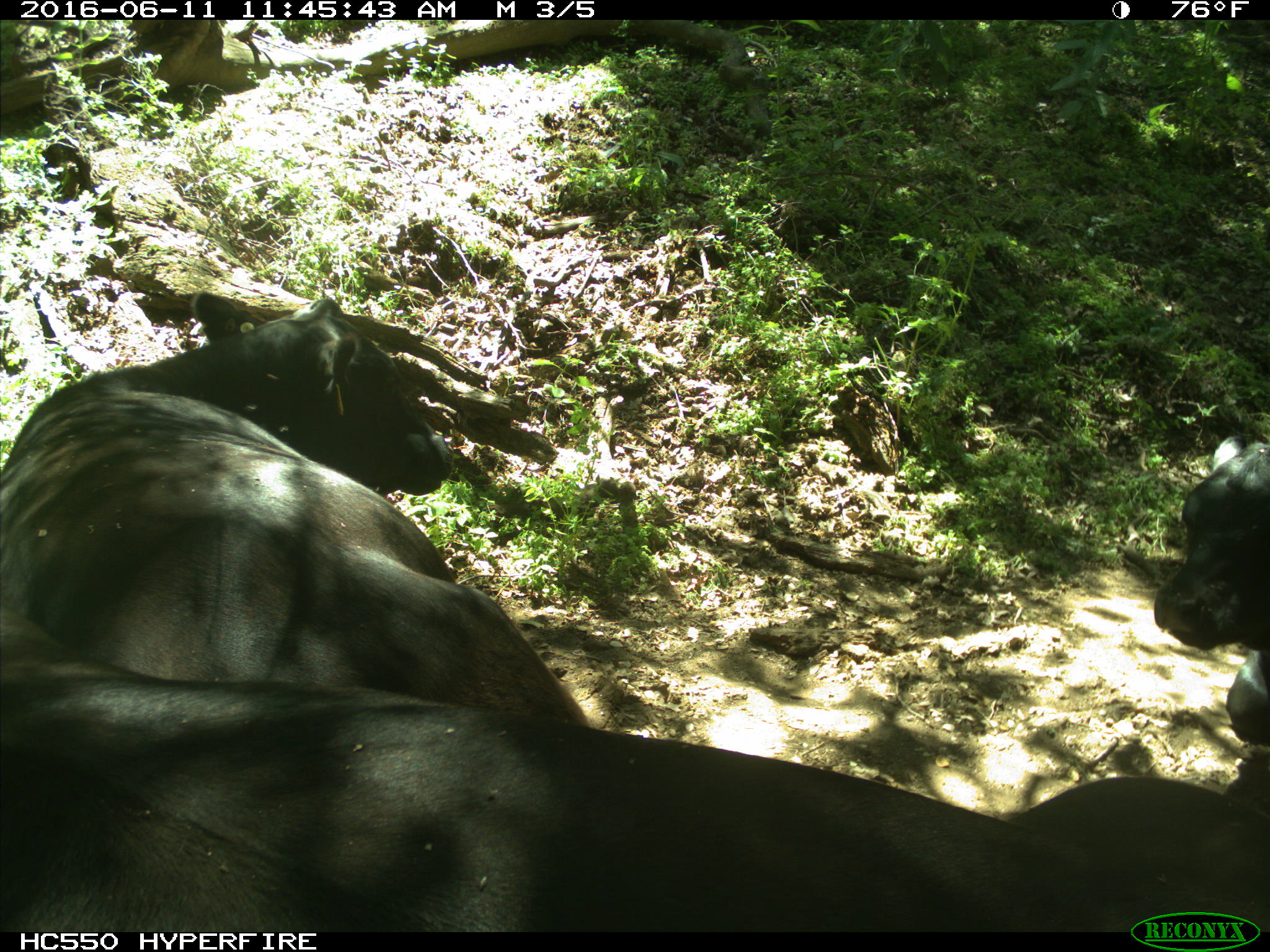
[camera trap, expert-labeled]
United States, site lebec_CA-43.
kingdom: Animalia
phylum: Chordata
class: Mammalia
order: Artiodactyla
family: Bovidae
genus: Bos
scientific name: Bos taurus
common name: domestic cow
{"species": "Bos taurus (domestic cow)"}